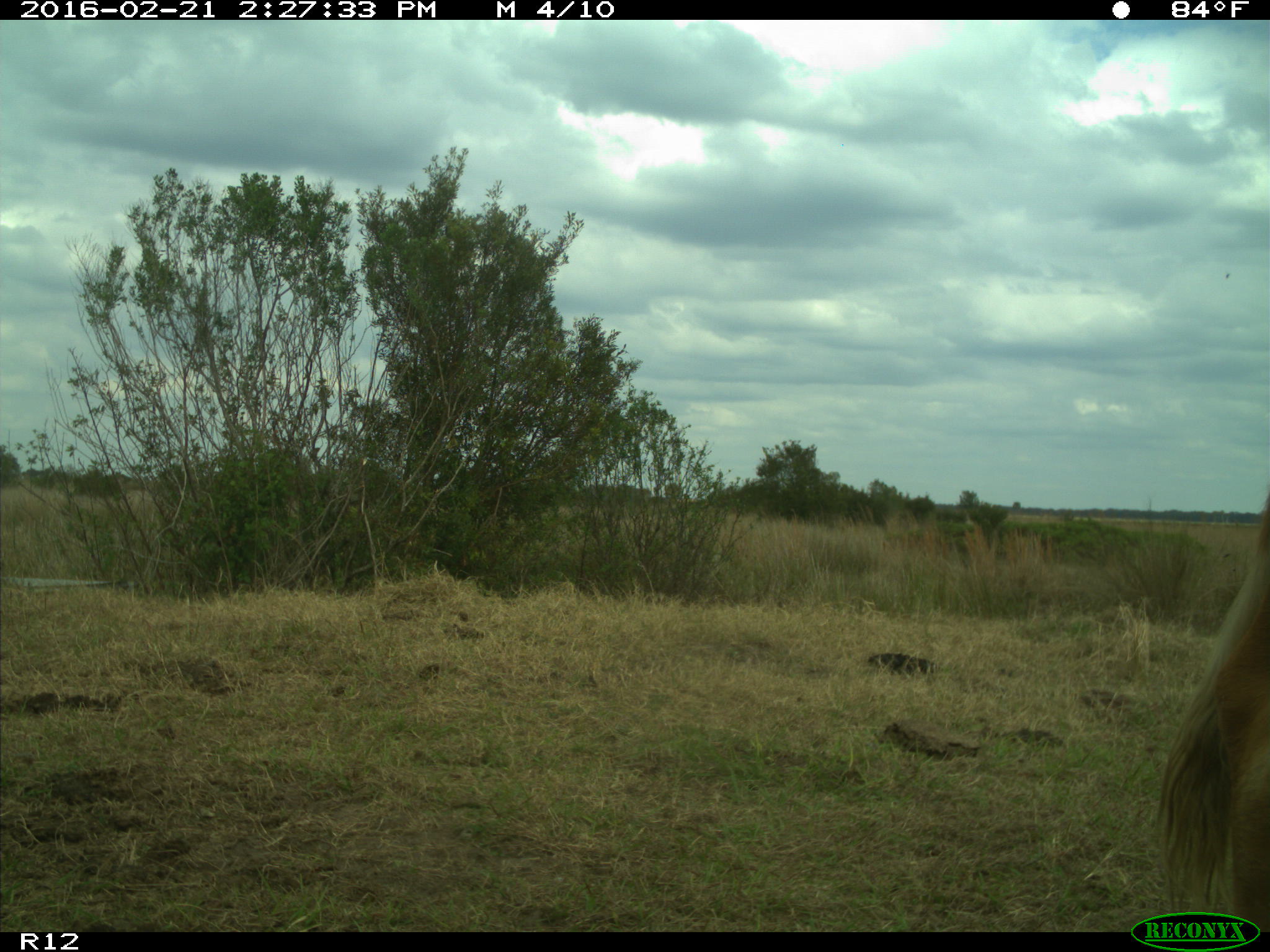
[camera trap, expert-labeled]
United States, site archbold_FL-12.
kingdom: Animalia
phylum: Chordata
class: Mammalia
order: Artiodactyla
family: Bovidae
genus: Bos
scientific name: Bos taurus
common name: domestic cow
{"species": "Bos taurus (domestic cow)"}